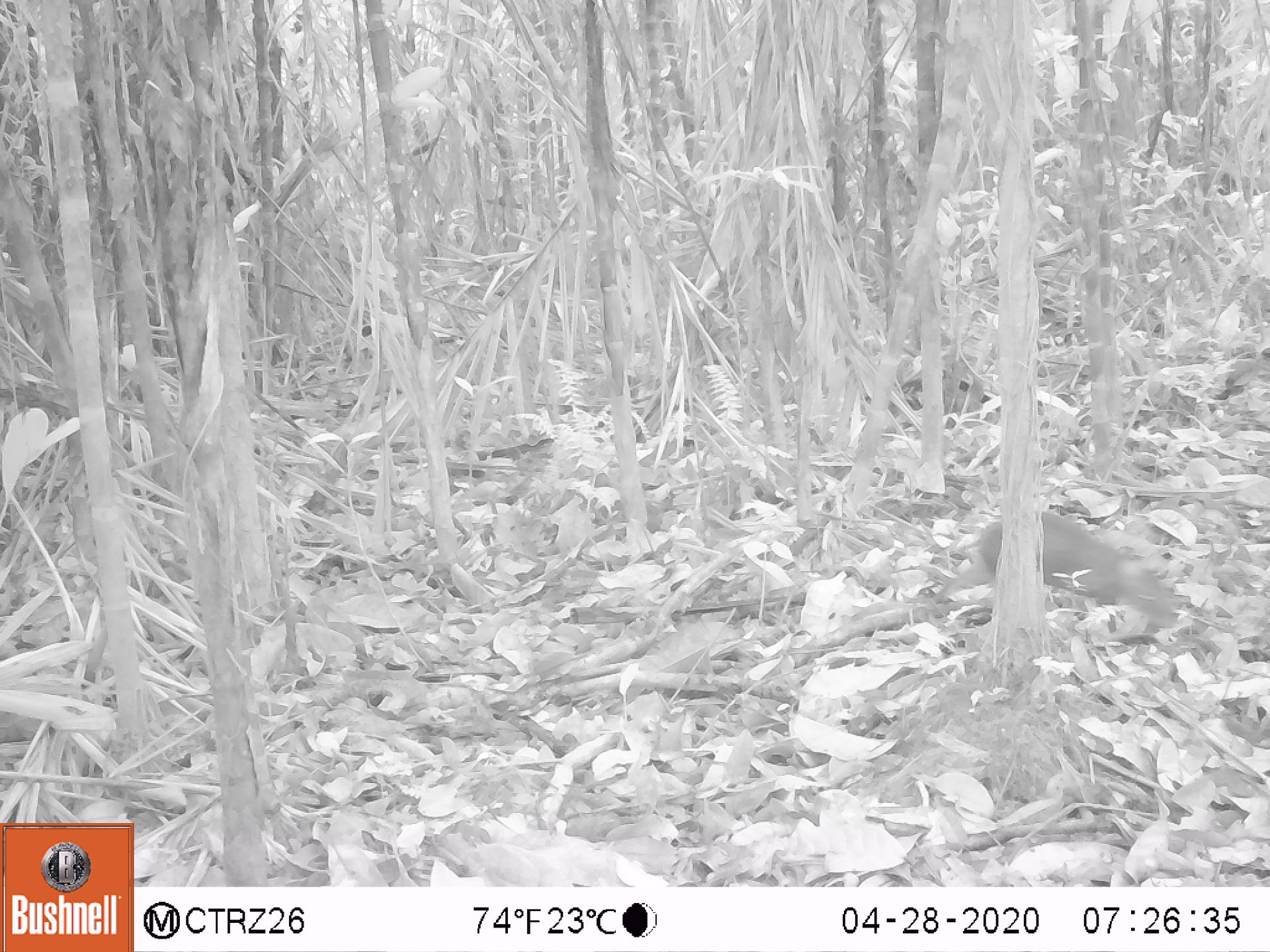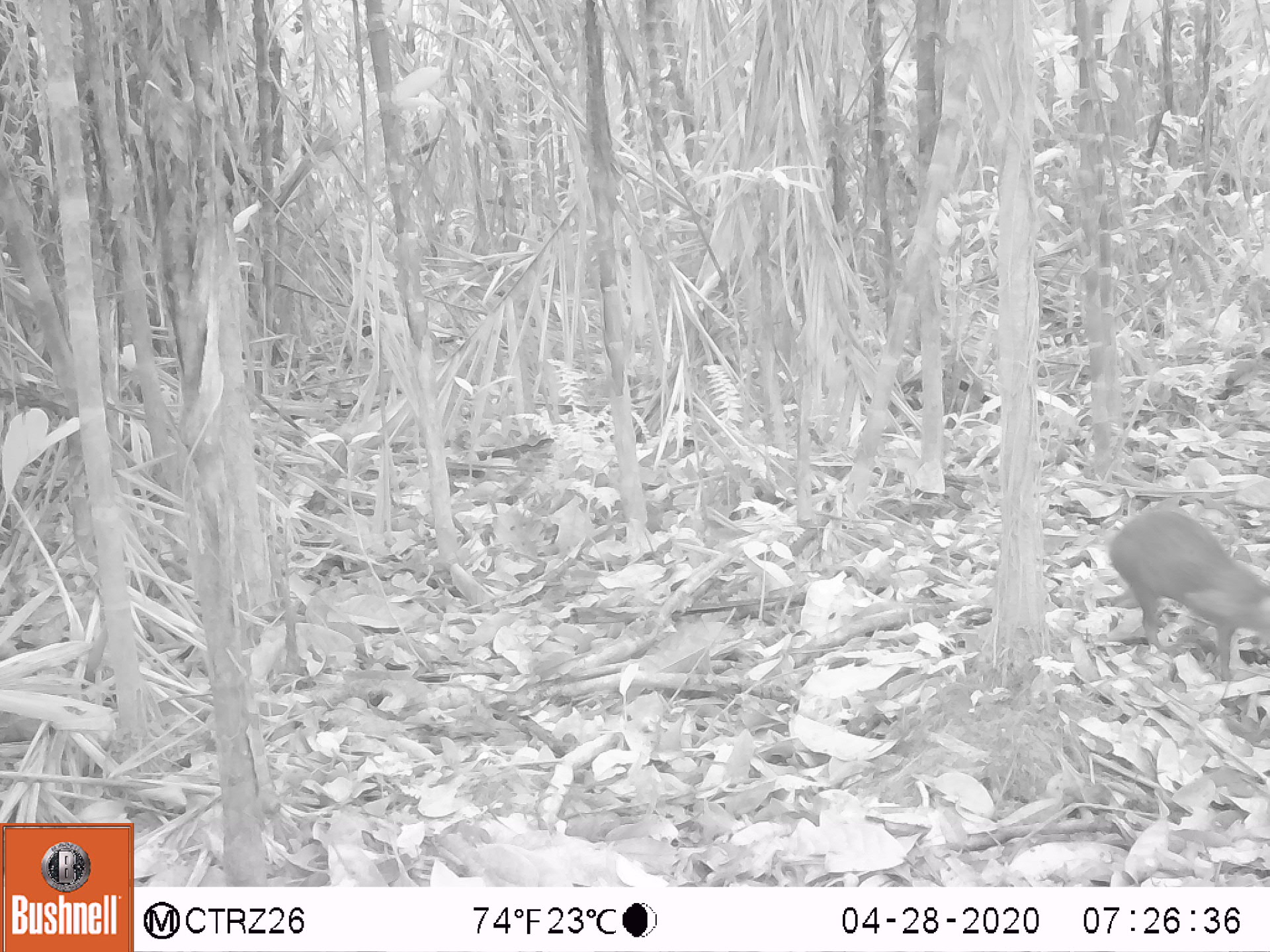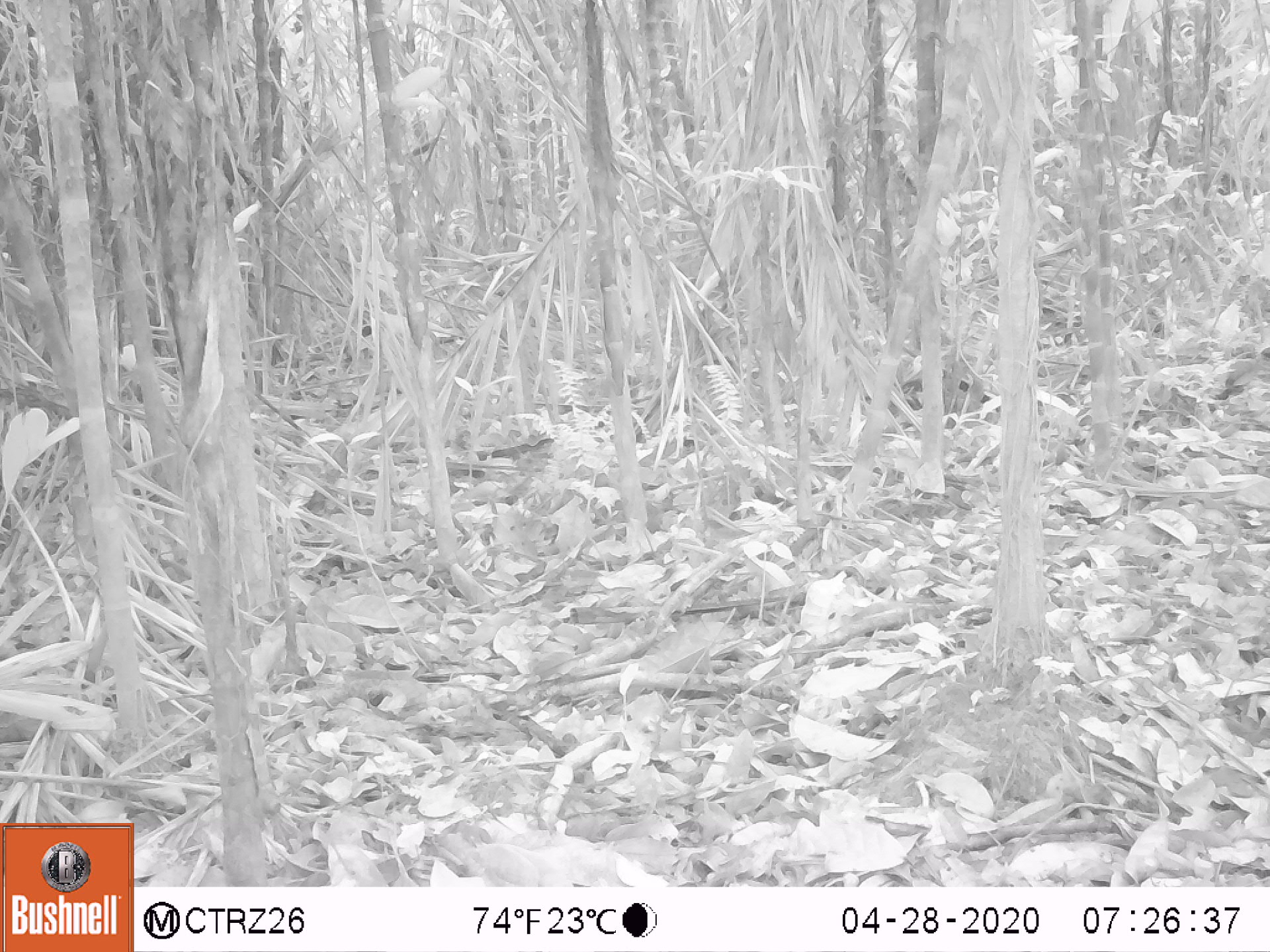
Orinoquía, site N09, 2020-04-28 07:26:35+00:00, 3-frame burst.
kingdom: Animalia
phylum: Chordata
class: Mammalia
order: Rodentia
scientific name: Rodentia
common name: rodent